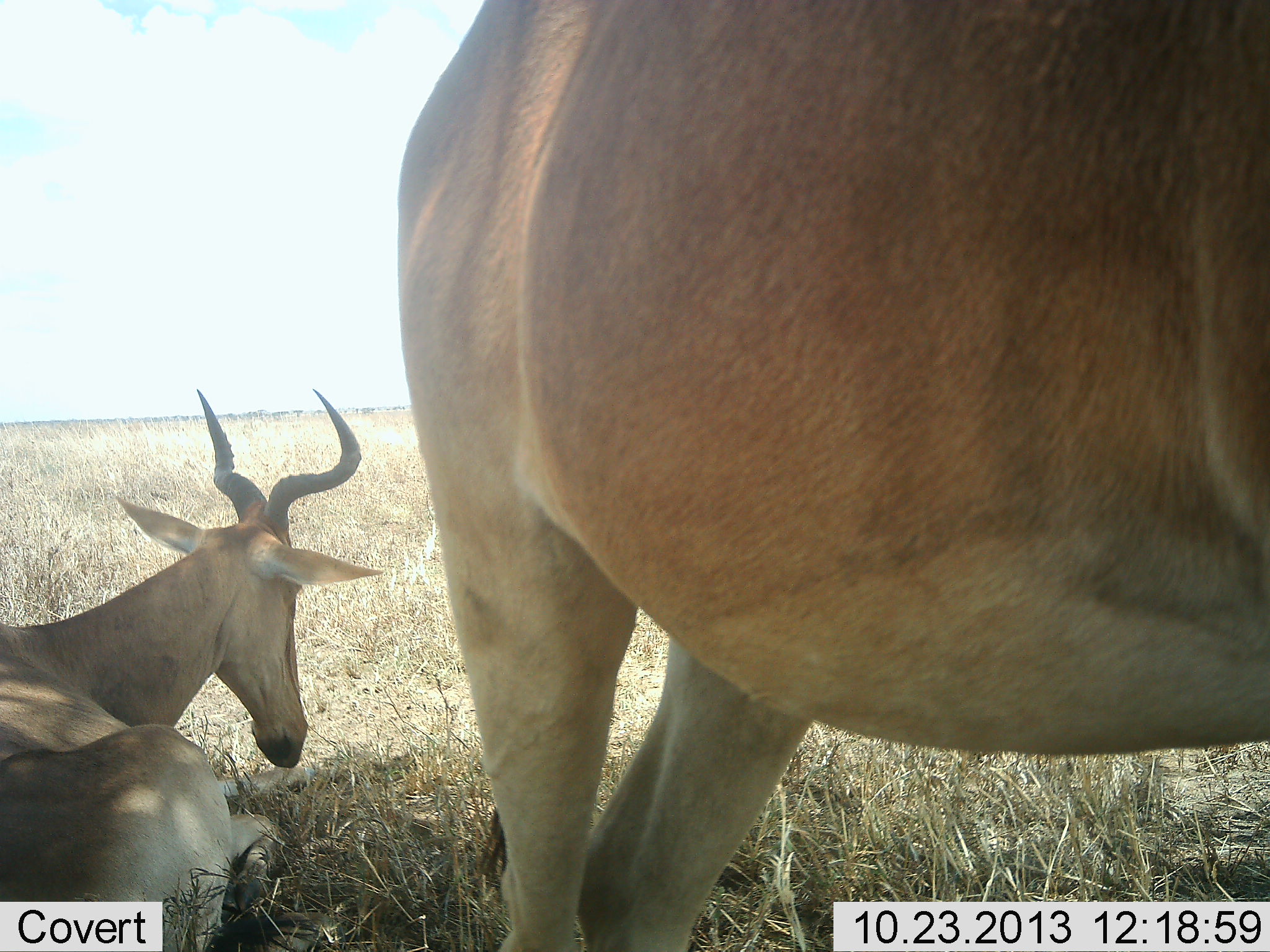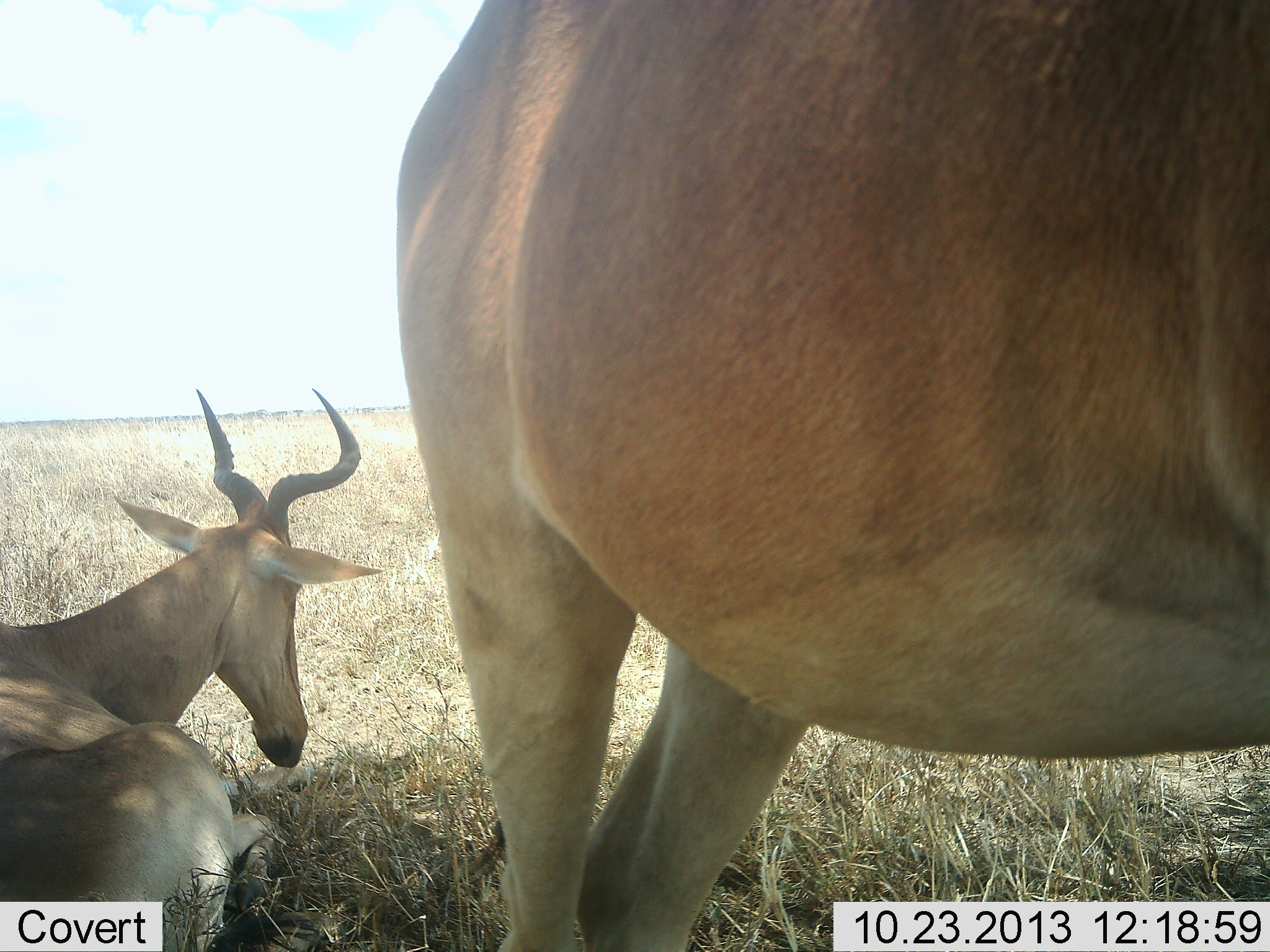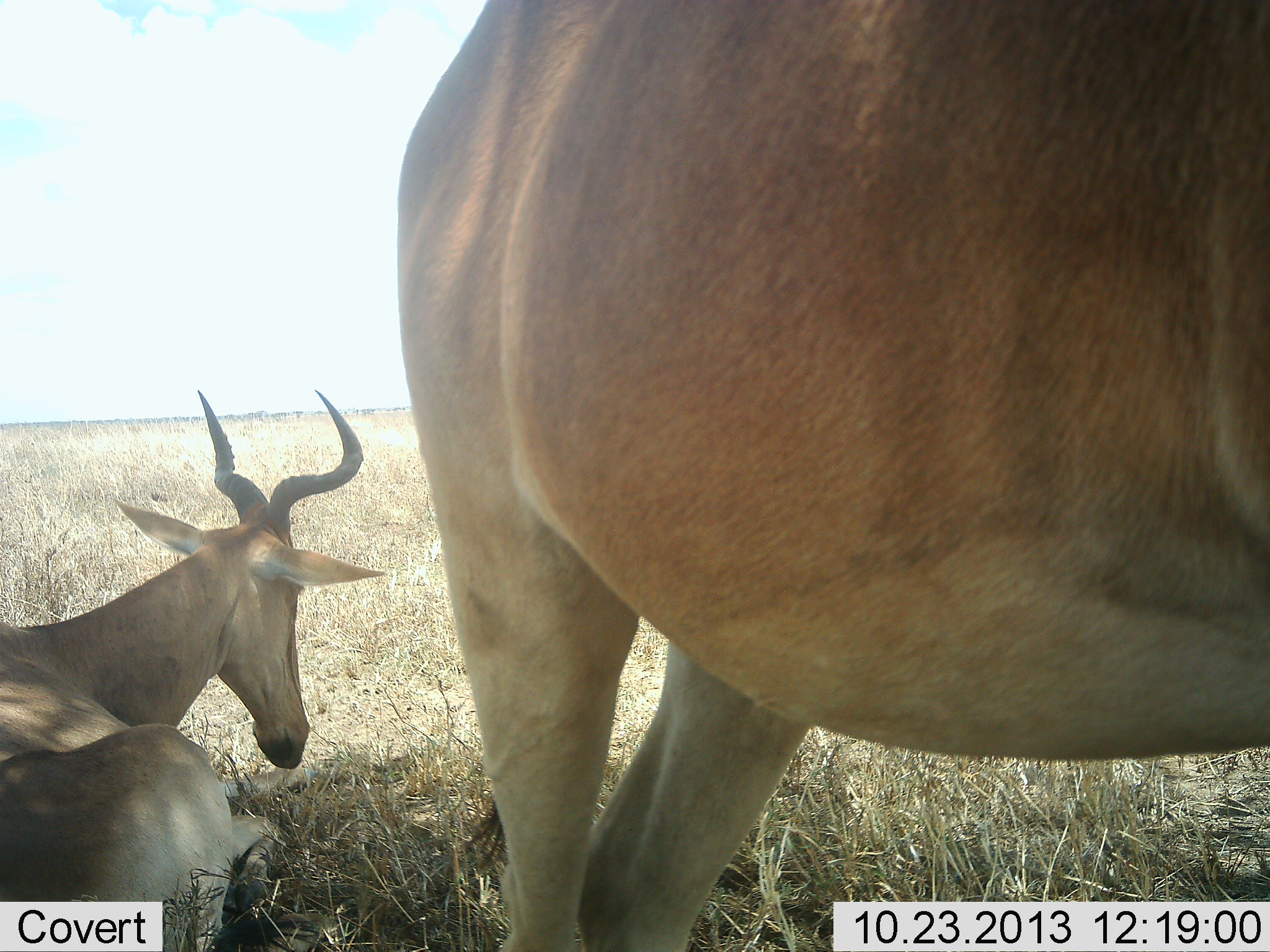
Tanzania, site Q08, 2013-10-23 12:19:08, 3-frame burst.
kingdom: Animalia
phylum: Chordata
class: Mammalia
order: Artiodactyla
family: Bovidae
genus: Alcelaphus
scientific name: Alcelaphus buselaphus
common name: hartebeest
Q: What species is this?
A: Hartebeest (Alcelaphus buselaphus).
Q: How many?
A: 2.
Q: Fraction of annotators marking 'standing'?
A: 100%.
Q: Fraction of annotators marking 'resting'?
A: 100%.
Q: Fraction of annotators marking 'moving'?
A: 0%.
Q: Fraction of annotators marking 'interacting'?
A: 0%.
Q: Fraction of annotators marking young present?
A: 0%.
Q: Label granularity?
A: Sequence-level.